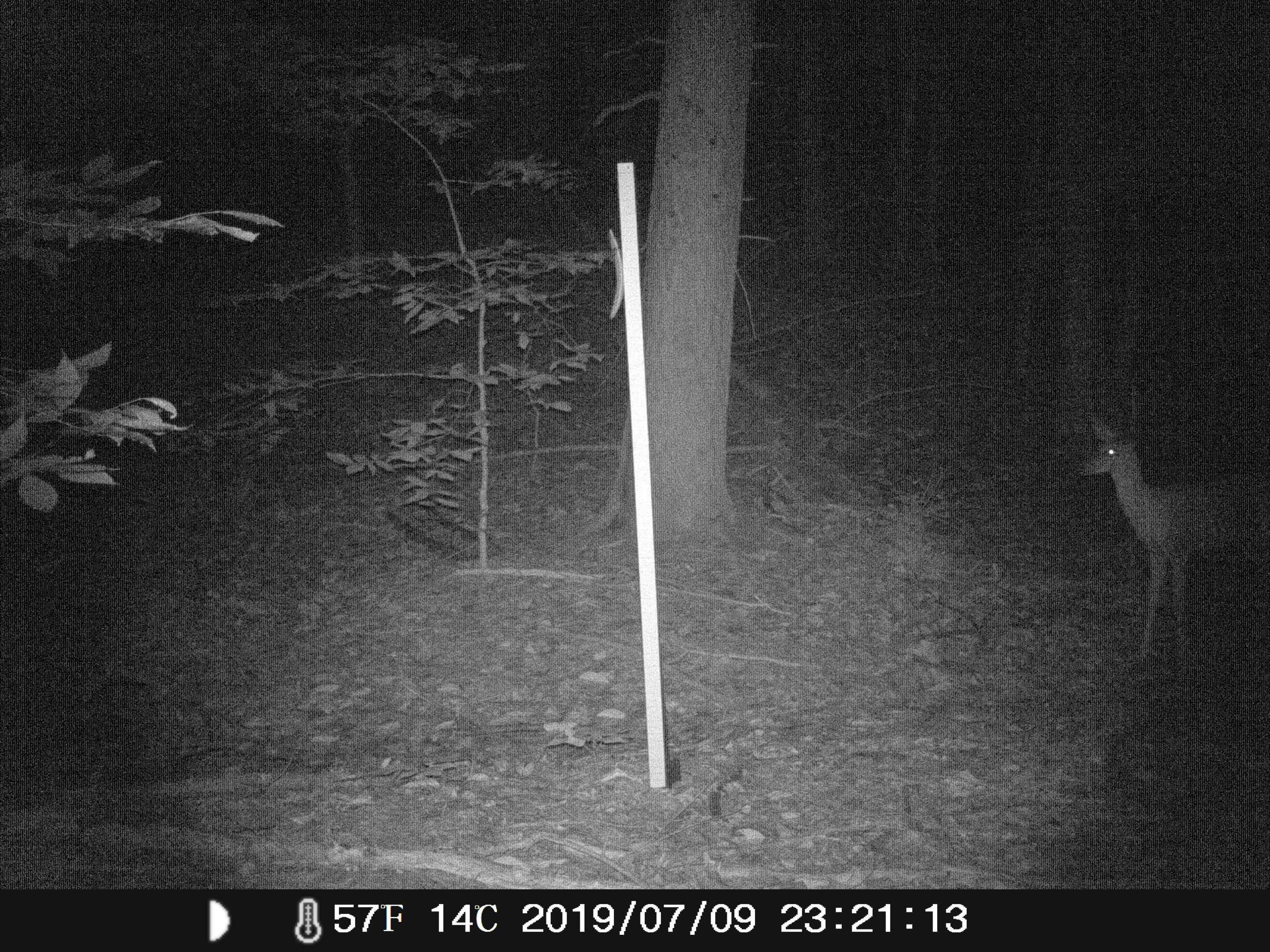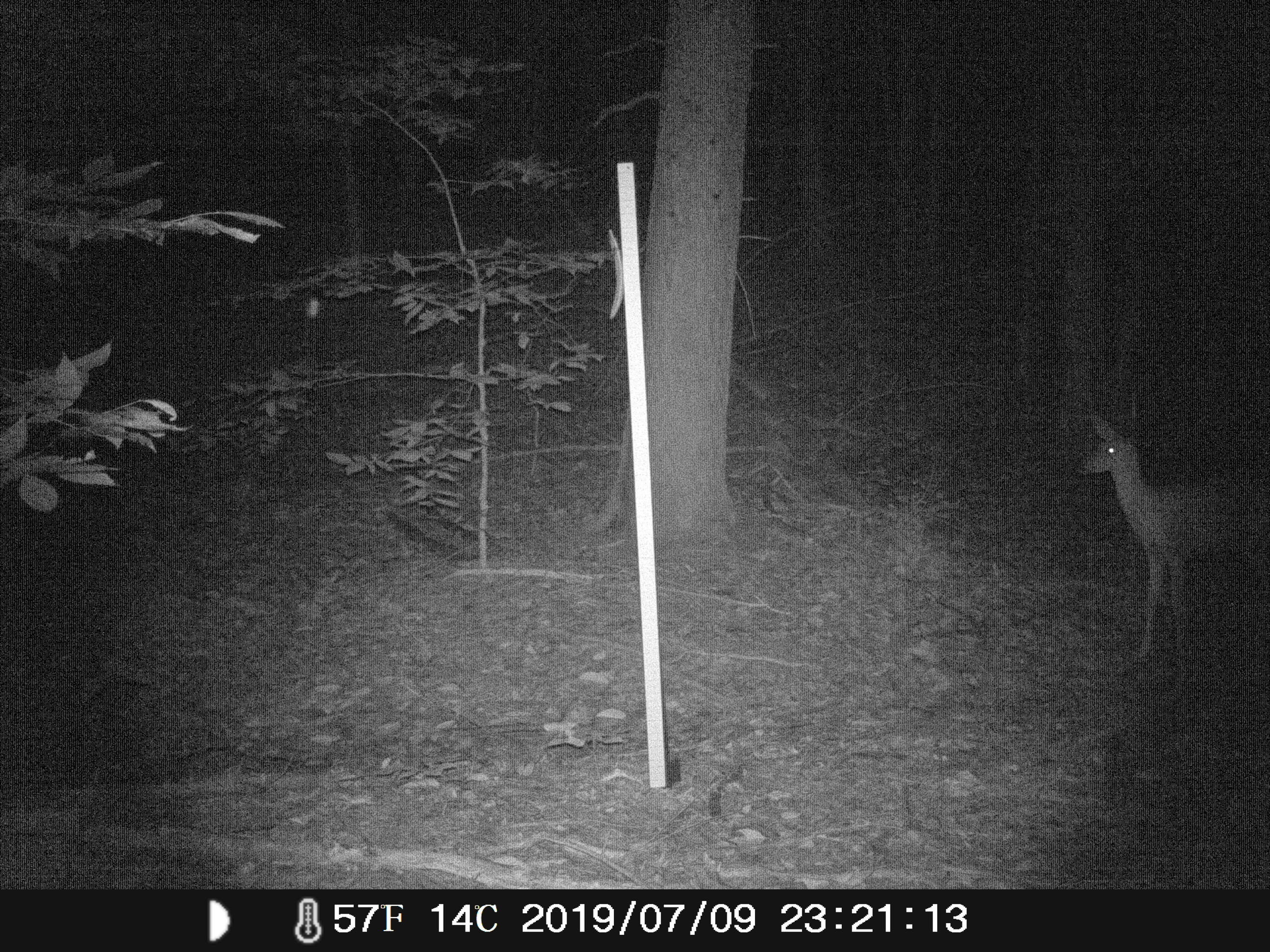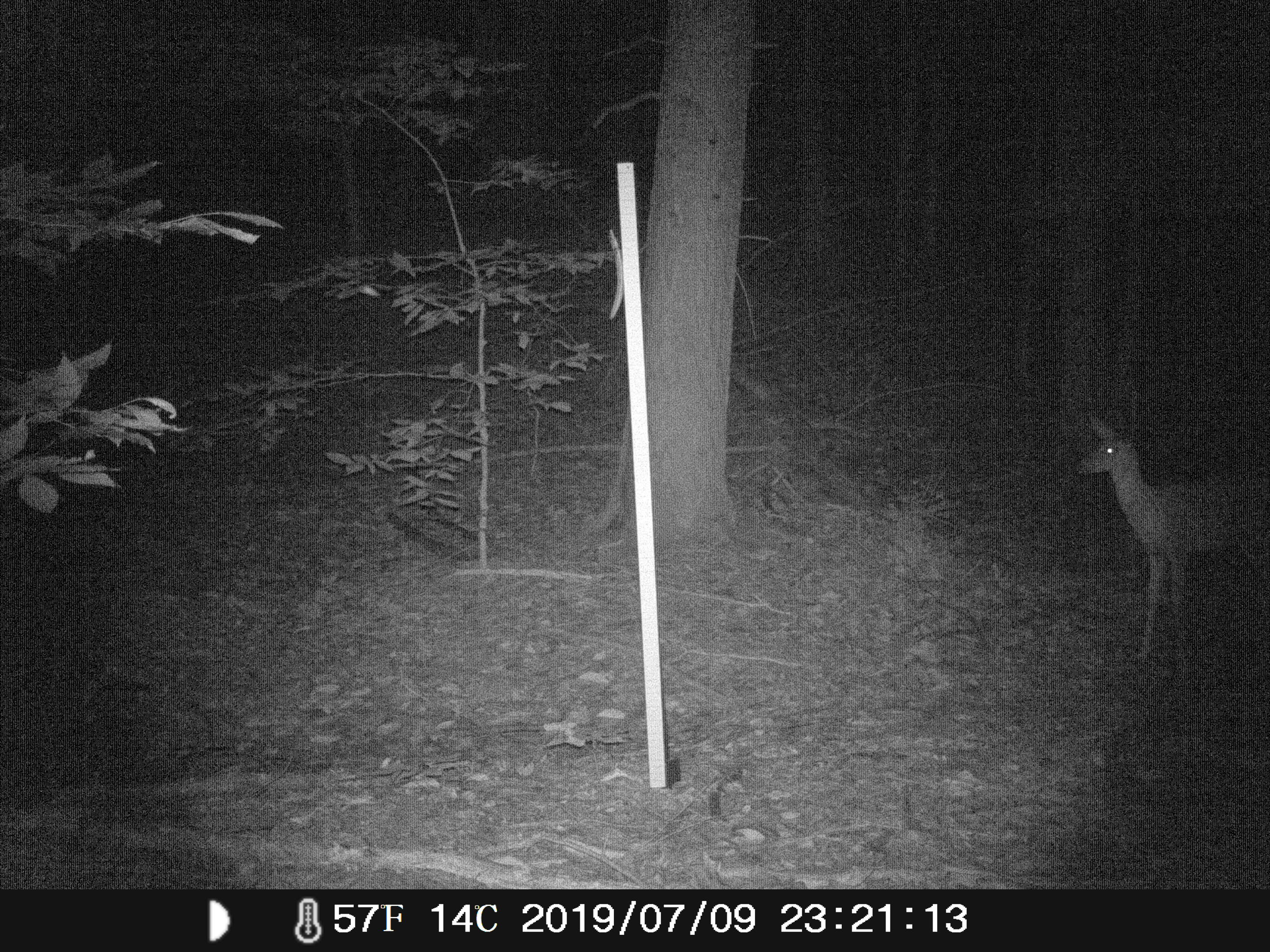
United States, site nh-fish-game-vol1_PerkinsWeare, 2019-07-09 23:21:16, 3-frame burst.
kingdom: Animalia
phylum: Chordata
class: Mammalia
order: Artiodactyla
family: Cervidae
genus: Odocoileus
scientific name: Odocoileus virginianus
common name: white-tailed deer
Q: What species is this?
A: White-tailed deer (Odocoileus virginianus).